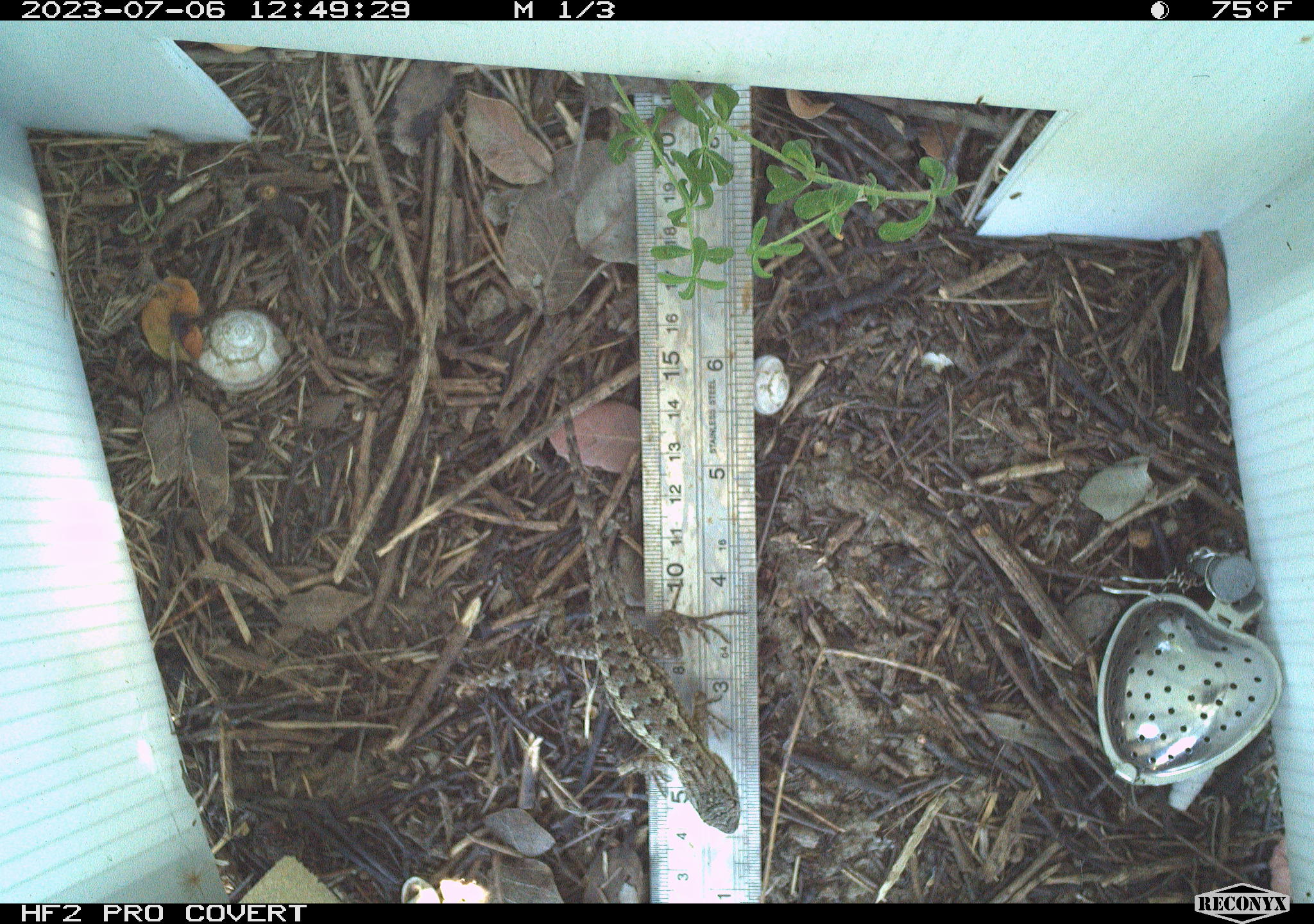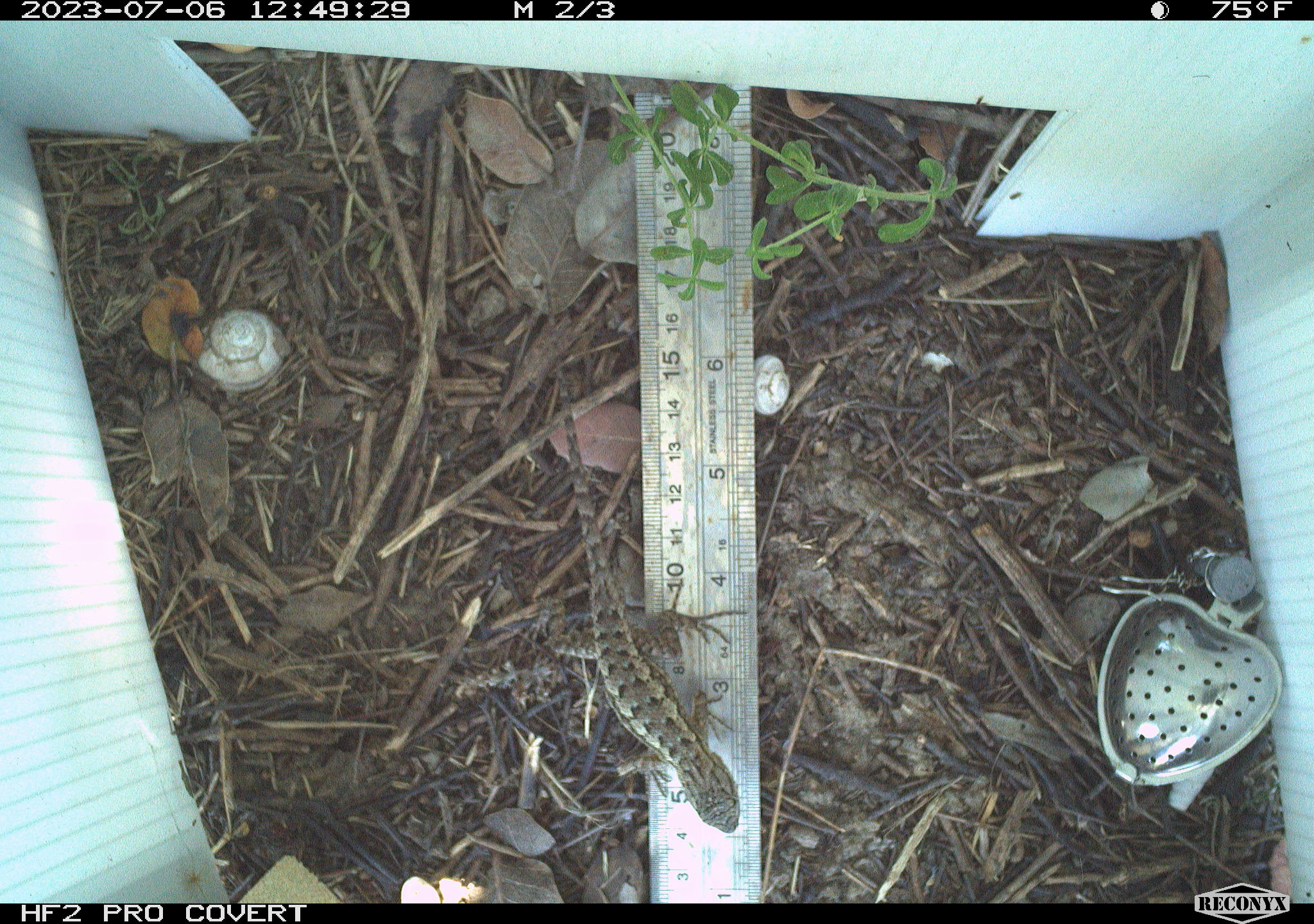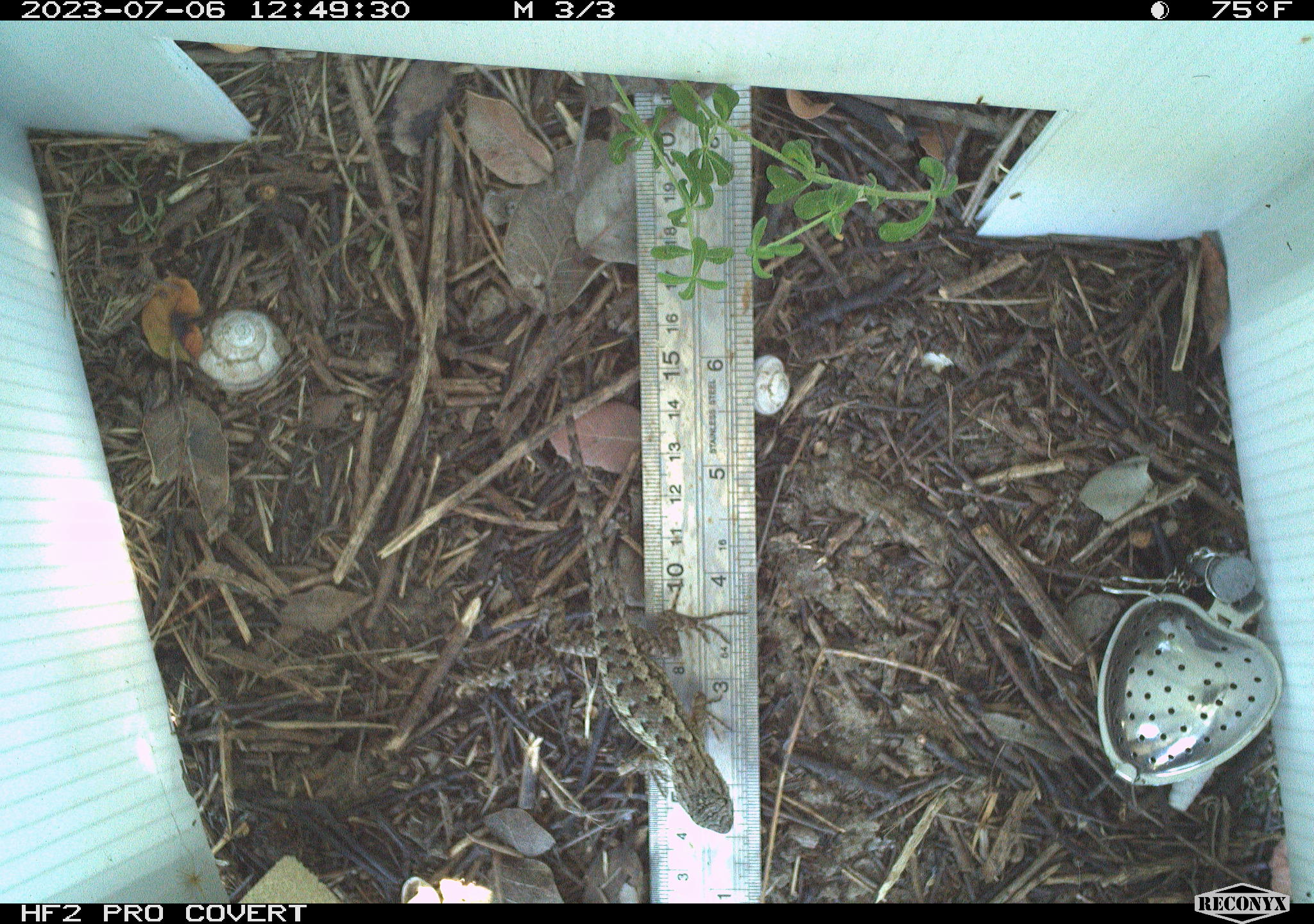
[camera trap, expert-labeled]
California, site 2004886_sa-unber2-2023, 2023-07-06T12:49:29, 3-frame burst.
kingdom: Animalia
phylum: Chordata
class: Reptilia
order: Squamata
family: Phrynosomatidae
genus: Sceloporus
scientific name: Sceloporus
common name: spiny lizards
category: sceloporus species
Sceloporus species (spiny lizards) (Sceloporus).